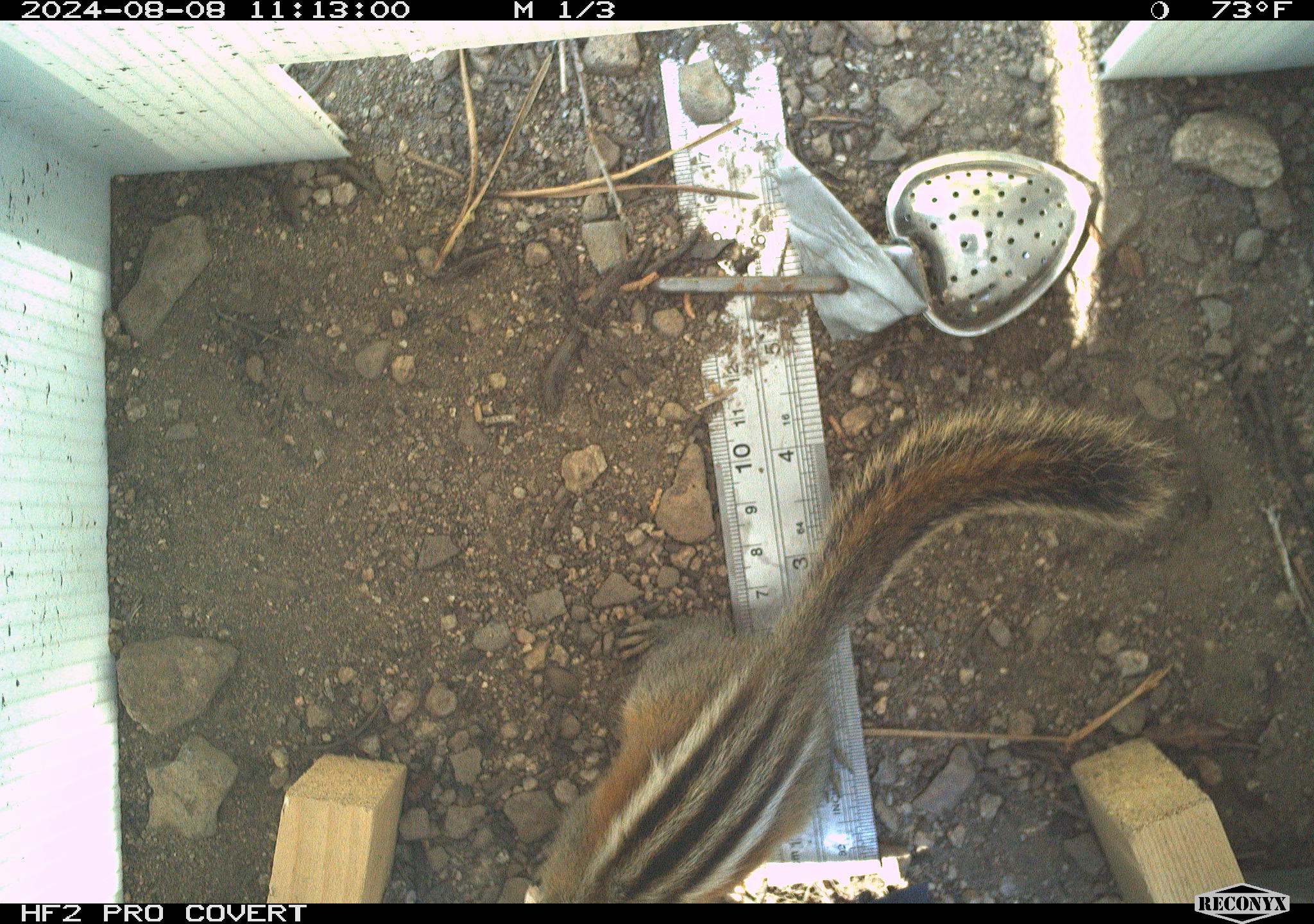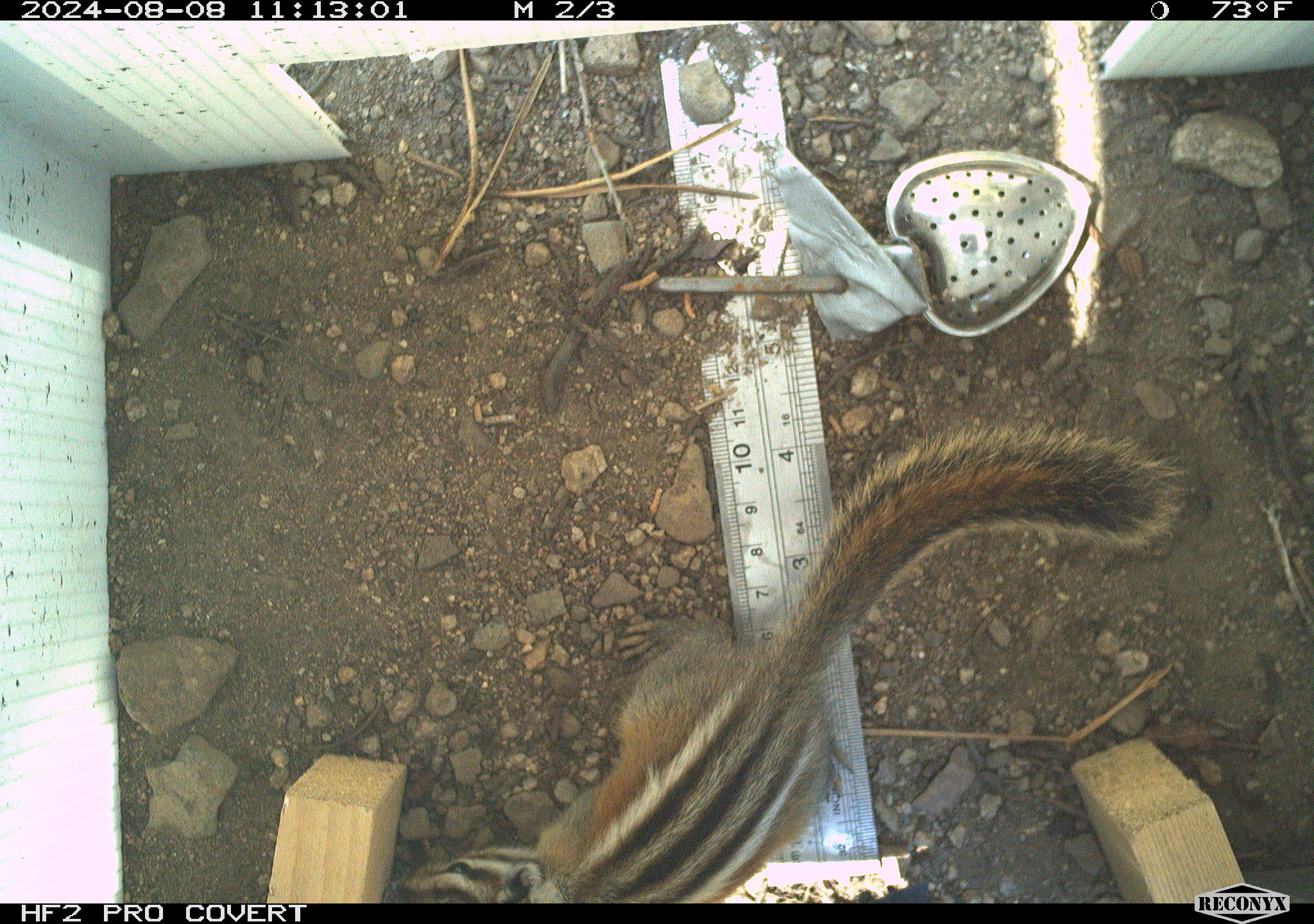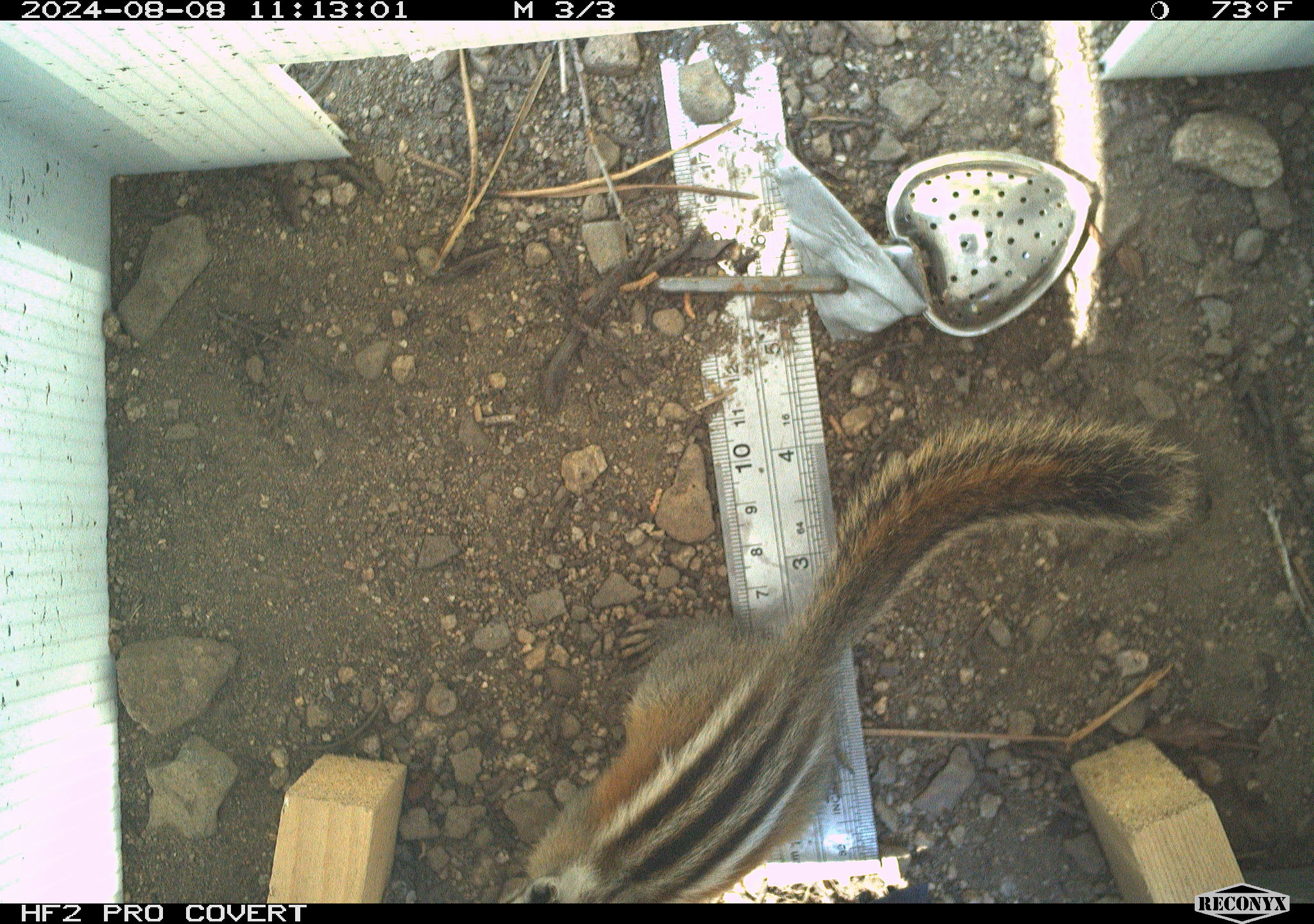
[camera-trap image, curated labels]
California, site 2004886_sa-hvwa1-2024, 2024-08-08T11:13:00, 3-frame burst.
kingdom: Animalia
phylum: Chordata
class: Mammalia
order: Rodentia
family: Sciuridae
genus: Neotamias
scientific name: Neotamias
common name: western chipmunks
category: neotamias species